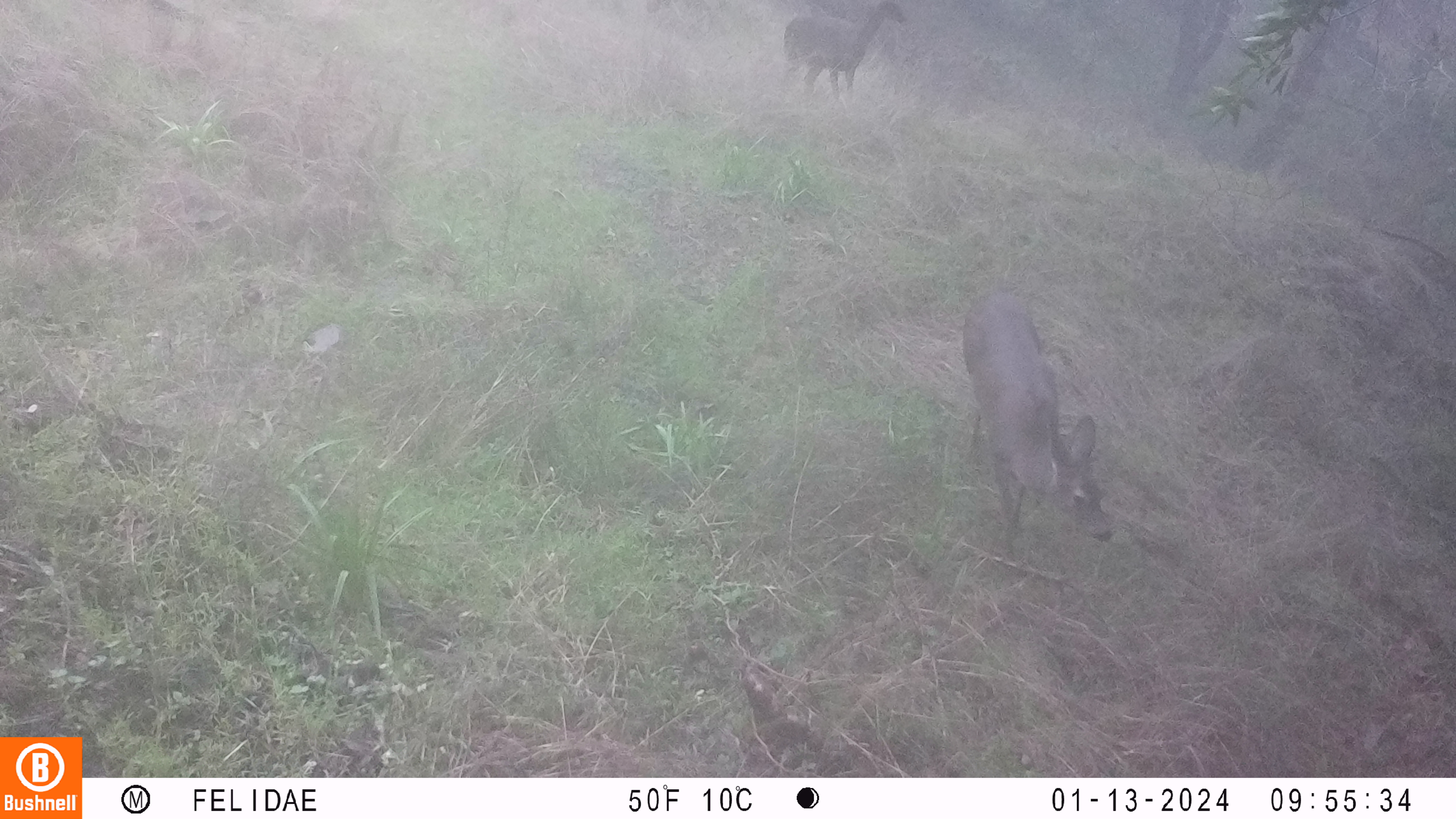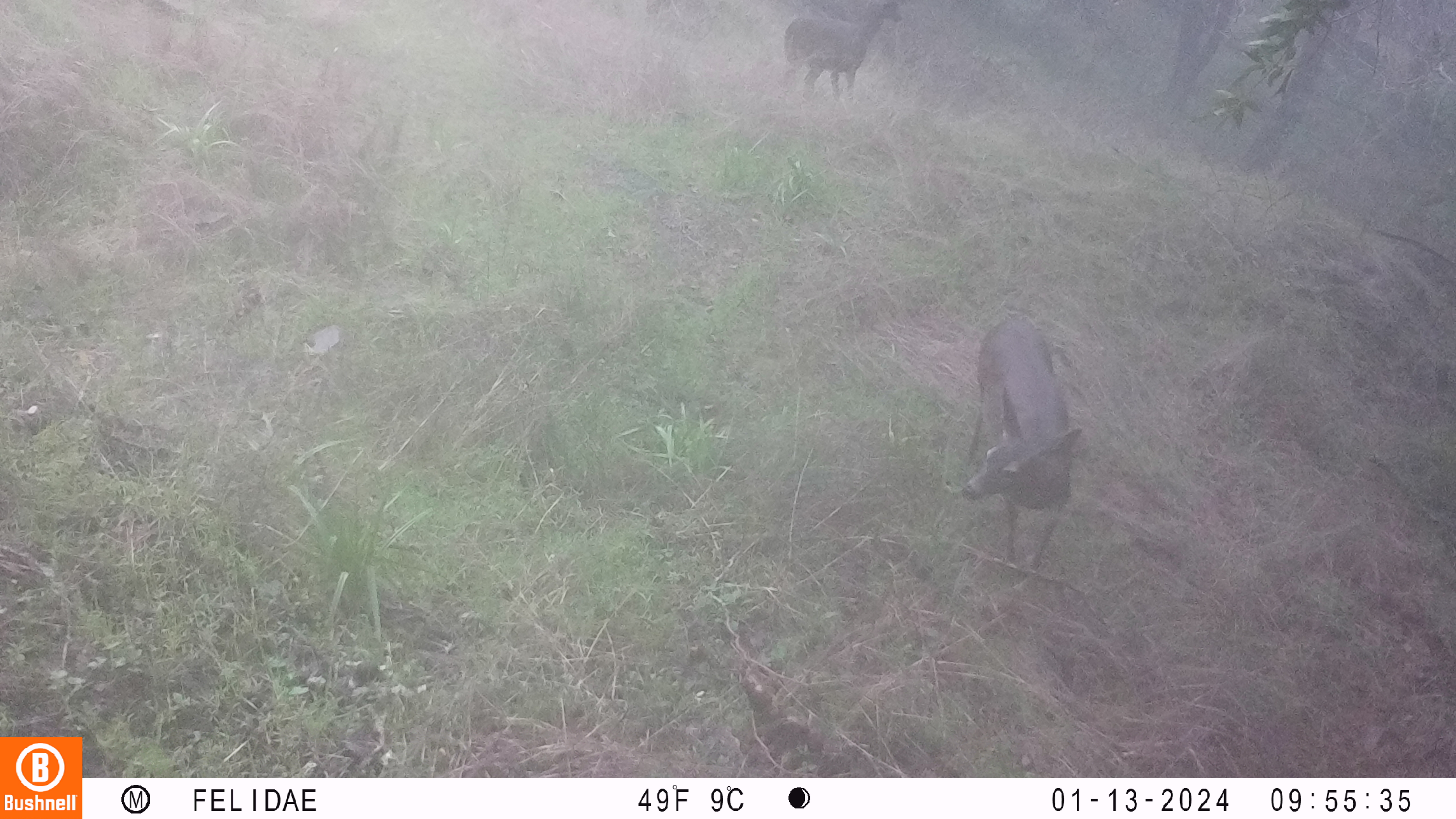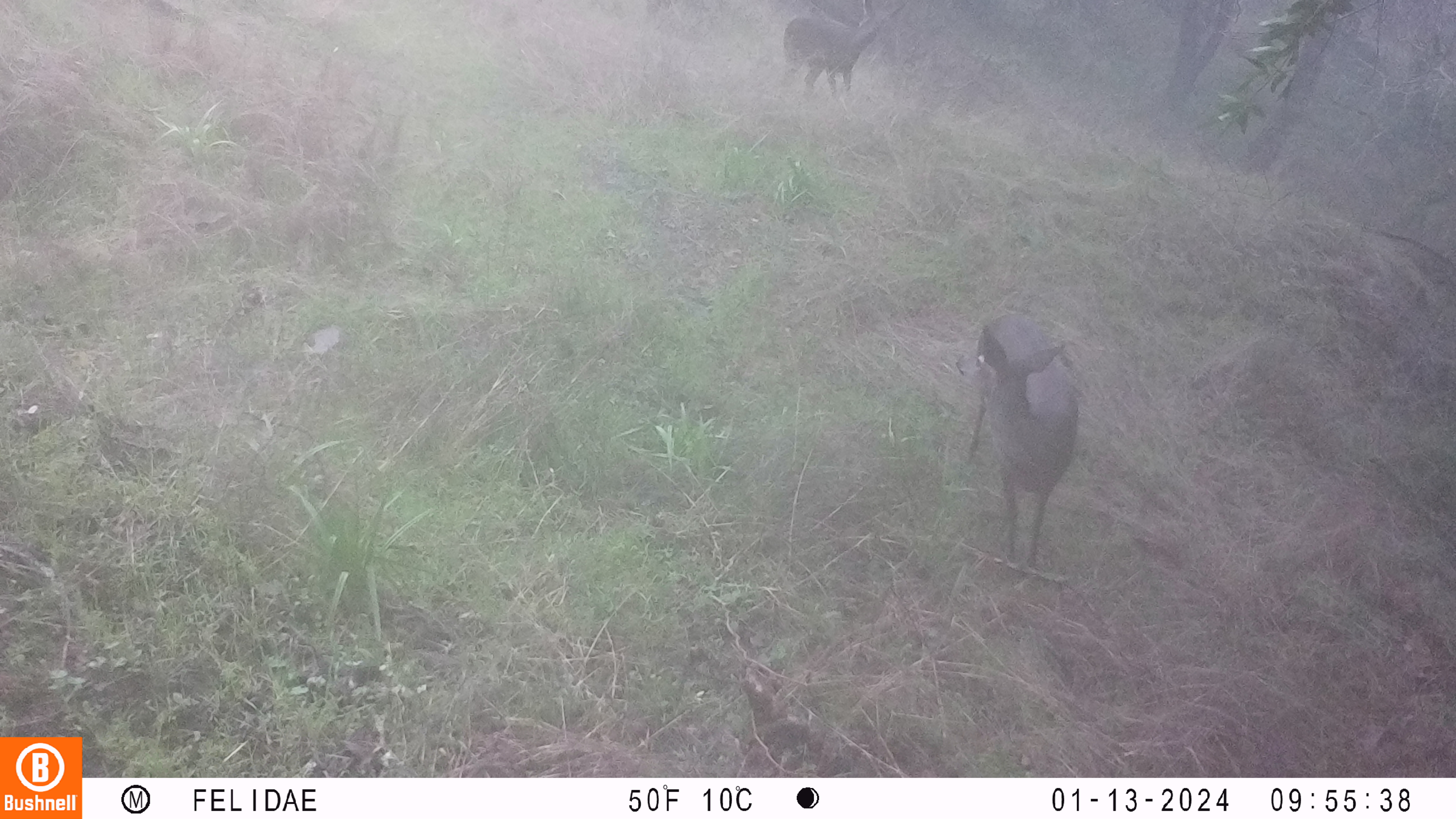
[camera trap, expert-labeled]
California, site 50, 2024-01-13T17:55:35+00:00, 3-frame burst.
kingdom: Animalia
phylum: Chordata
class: Mammalia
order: Artiodactyla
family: Cervidae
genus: Odocoileus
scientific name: Odocoileus hemionus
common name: mule deer